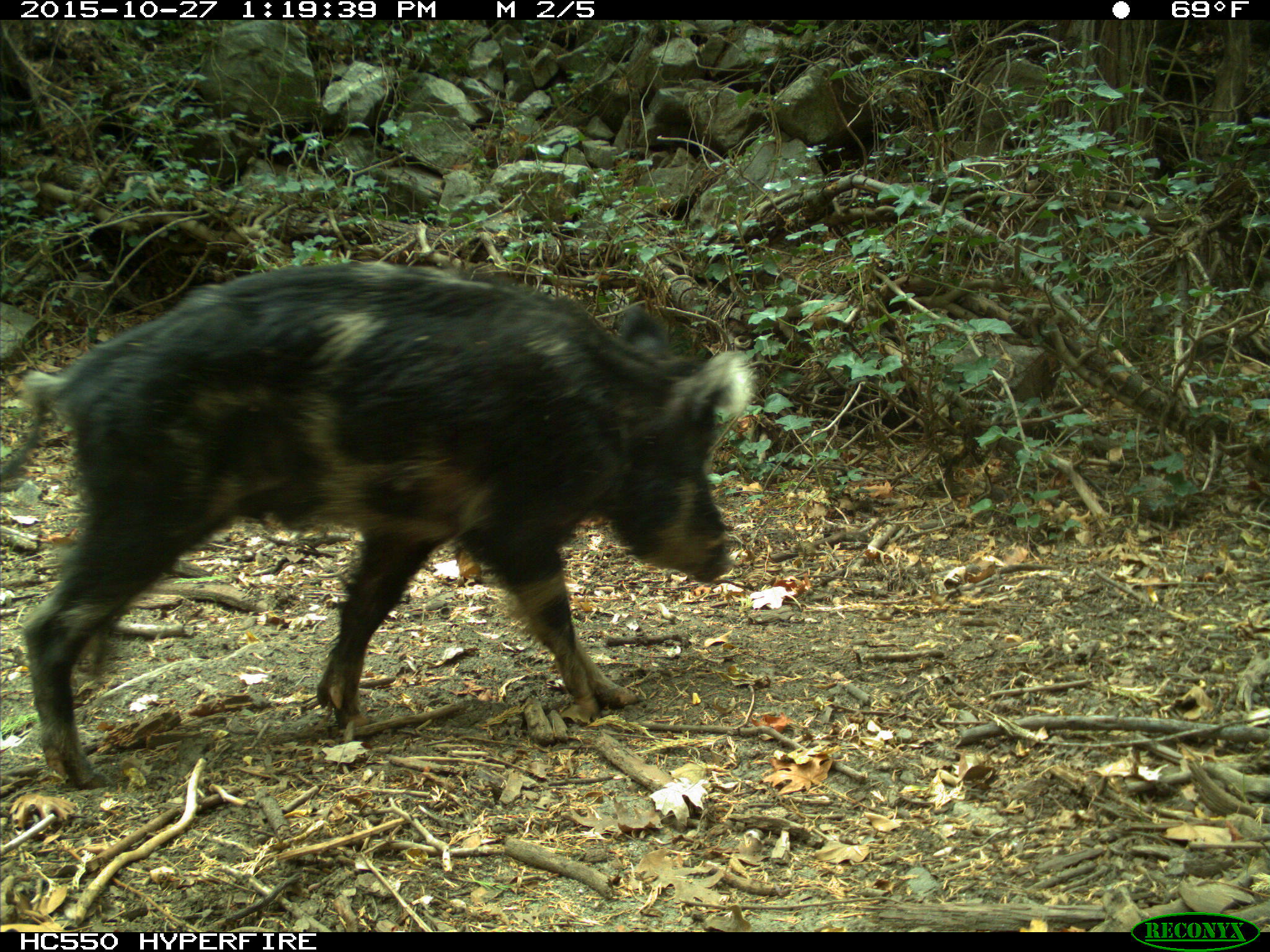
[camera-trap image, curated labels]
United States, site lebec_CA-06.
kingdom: Animalia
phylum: Chordata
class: Mammalia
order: Artiodactyla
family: Suidae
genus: Sus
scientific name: Sus scrofa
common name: wild boar